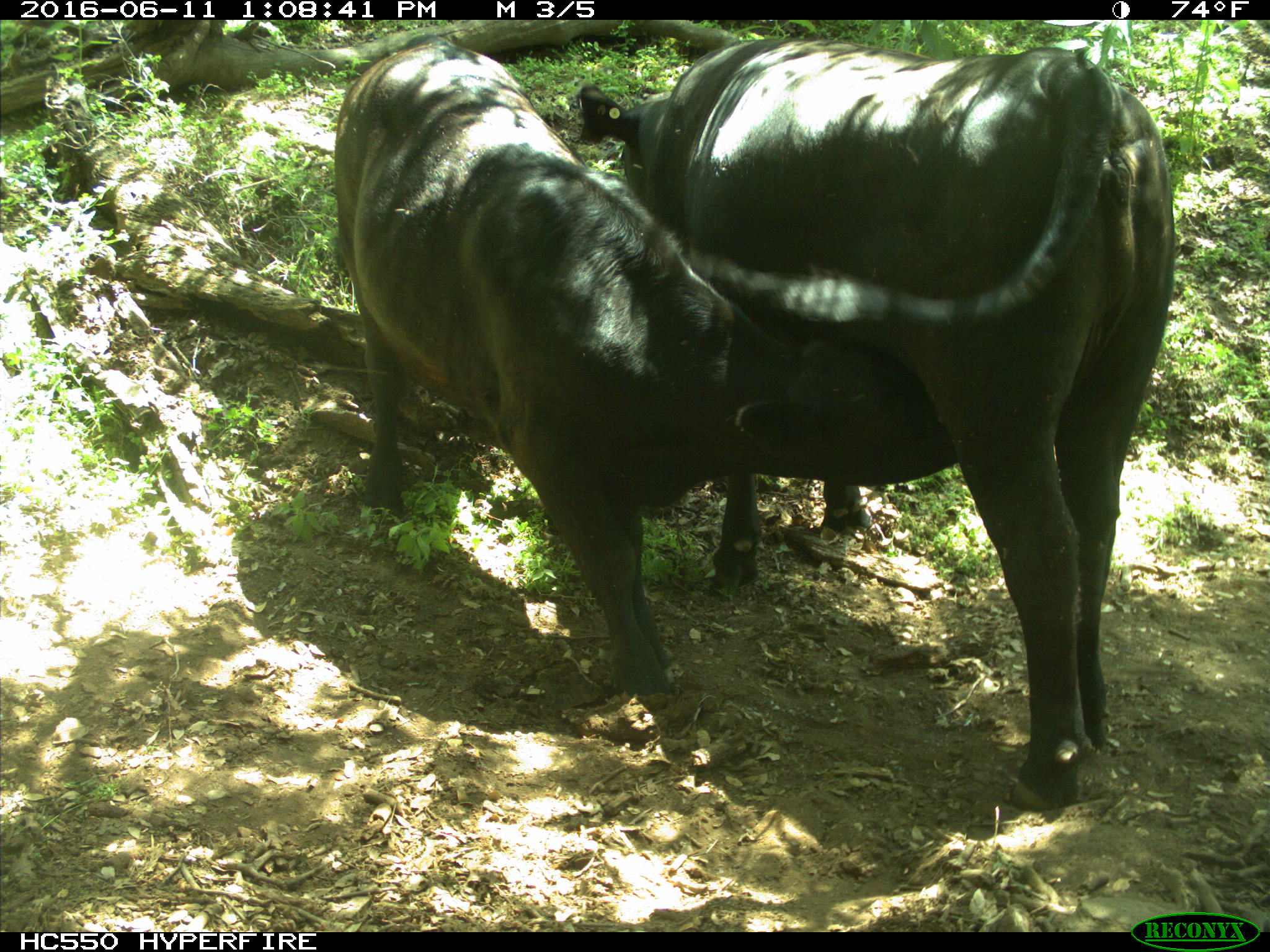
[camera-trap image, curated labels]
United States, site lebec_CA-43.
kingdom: Animalia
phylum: Chordata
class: Mammalia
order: Artiodactyla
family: Bovidae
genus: Bos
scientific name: Bos taurus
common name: domestic cow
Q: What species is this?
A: Bos taurus (domestic cow).